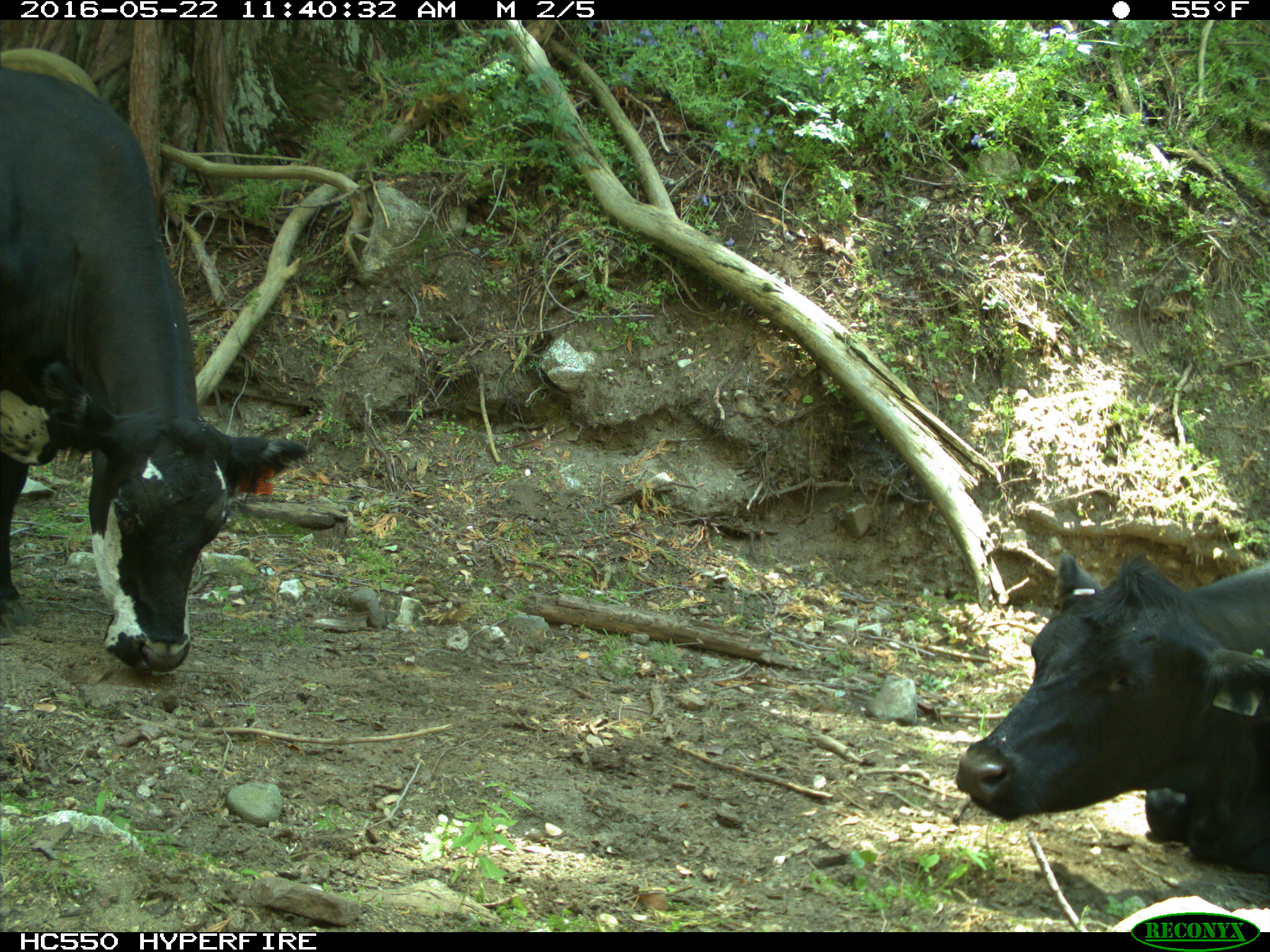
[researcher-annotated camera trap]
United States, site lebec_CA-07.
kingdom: Animalia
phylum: Chordata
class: Mammalia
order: Artiodactyla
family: Bovidae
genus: Bos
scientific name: Bos taurus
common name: domestic cow